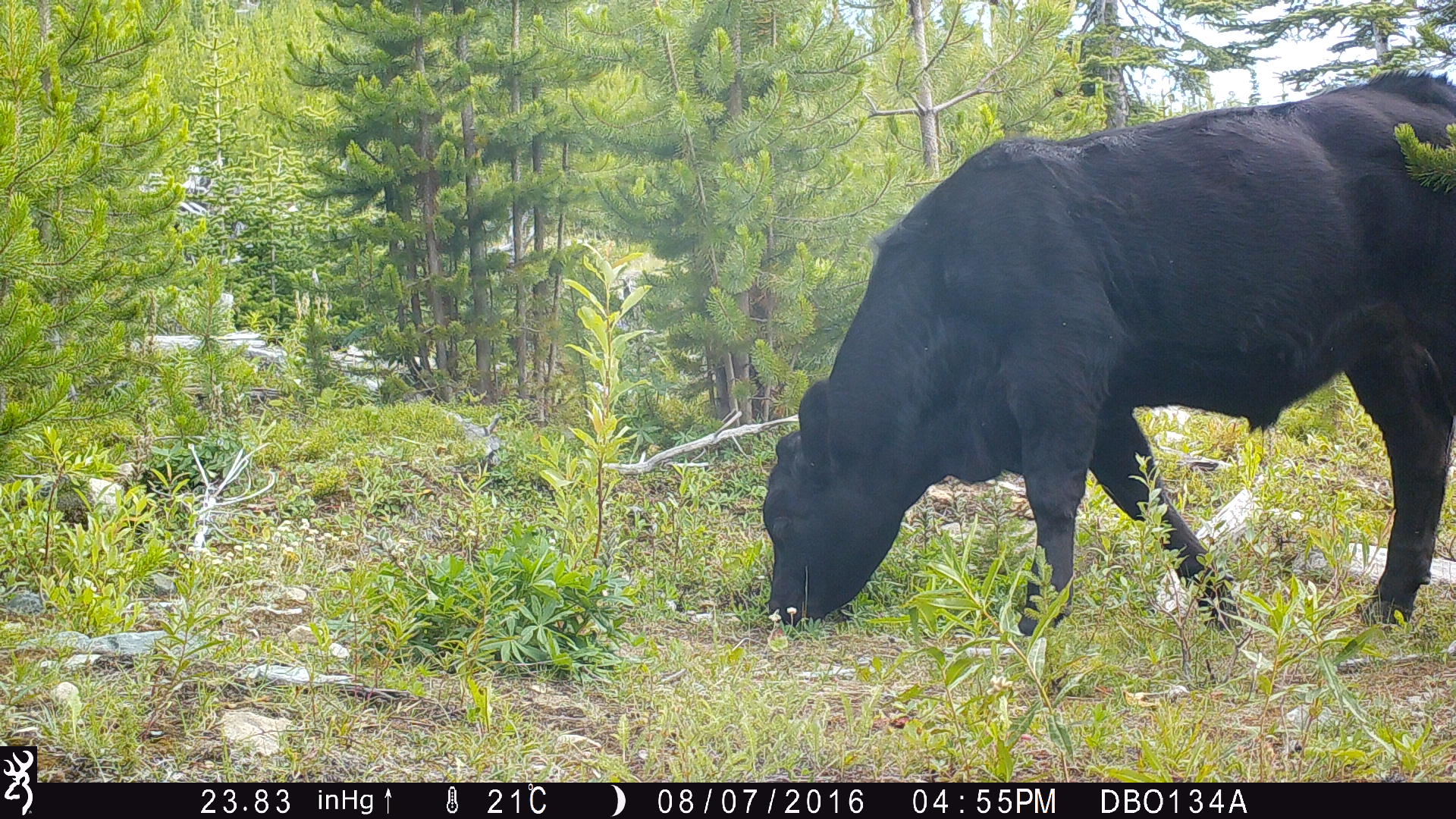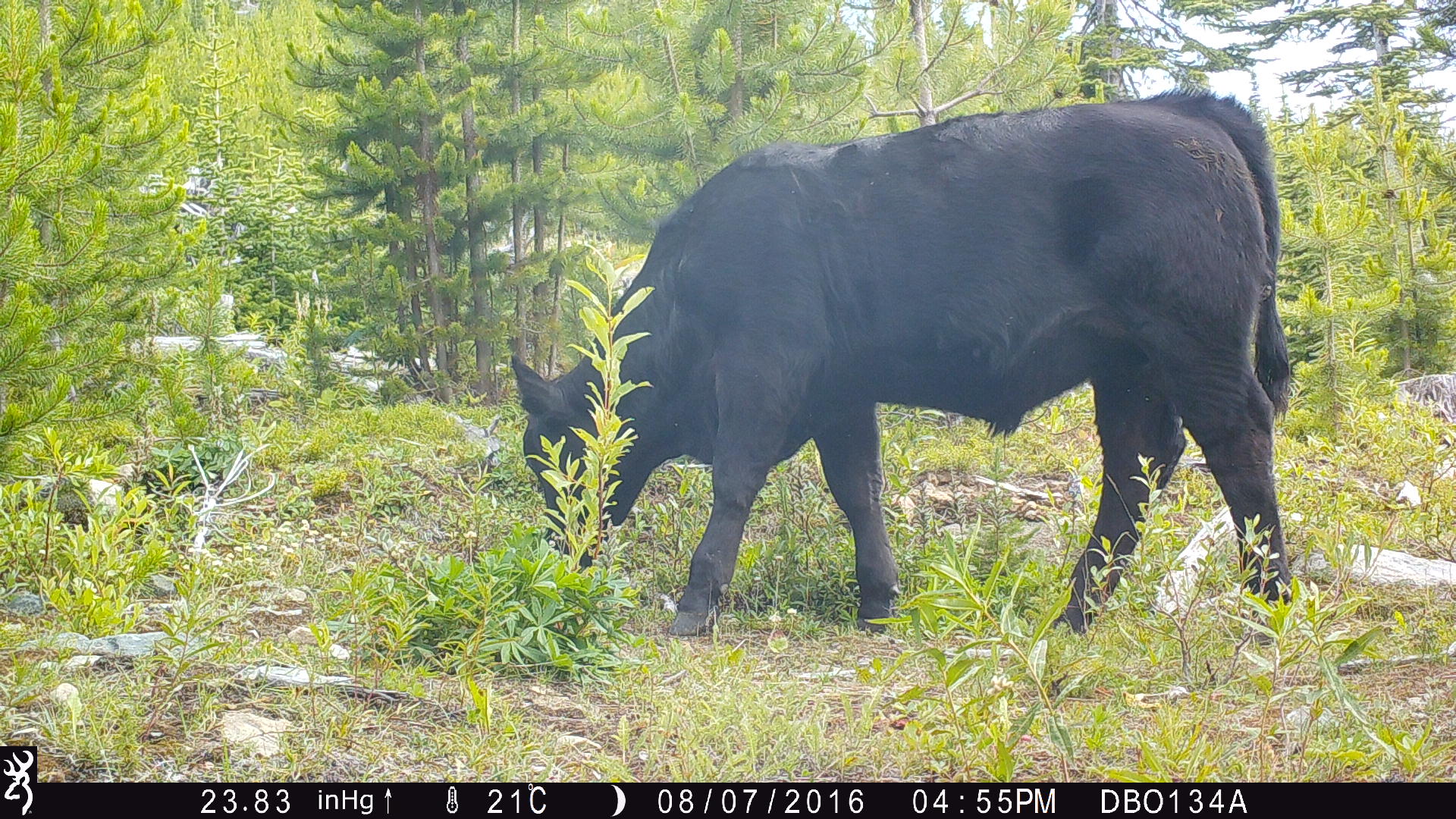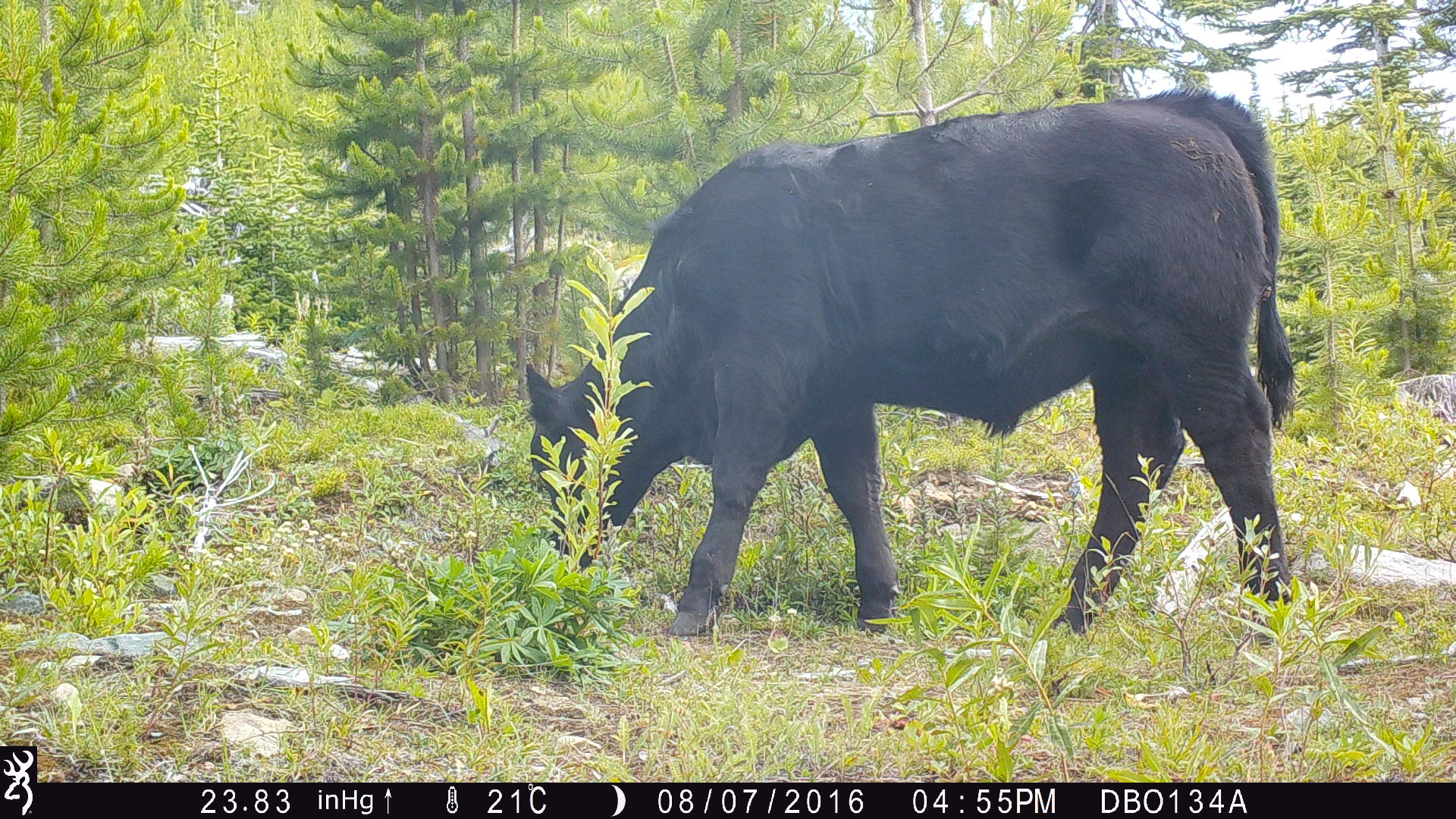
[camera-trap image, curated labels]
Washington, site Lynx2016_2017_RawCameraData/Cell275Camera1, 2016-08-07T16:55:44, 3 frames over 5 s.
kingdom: Animalia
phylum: Chordata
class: Mammalia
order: Artiodactyla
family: Bovidae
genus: Bos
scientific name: Bos taurus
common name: domestic cattle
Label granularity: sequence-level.